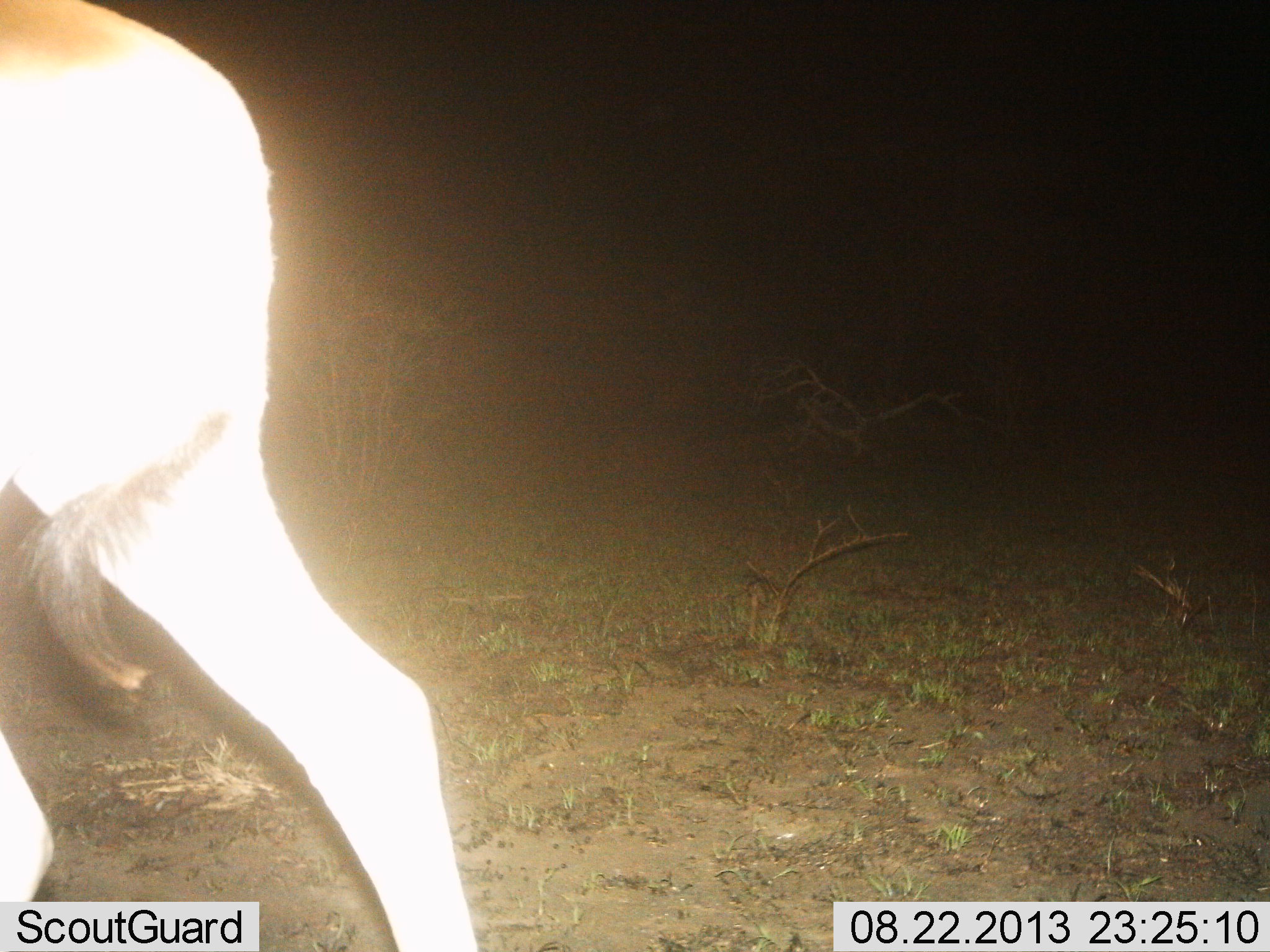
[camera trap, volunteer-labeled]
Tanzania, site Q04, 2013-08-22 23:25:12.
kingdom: Animalia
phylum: Chordata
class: Mammalia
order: Artiodactyla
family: Bovidae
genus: Alcelaphus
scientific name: Alcelaphus buselaphus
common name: hartebeest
Hartebeest (Alcelaphus buselaphus), count 1. Behavior (volunteer vote fractions): standing 0%, resting 0%, moving 100%, interacting 0%. Young present (vote fraction): 0%. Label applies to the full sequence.